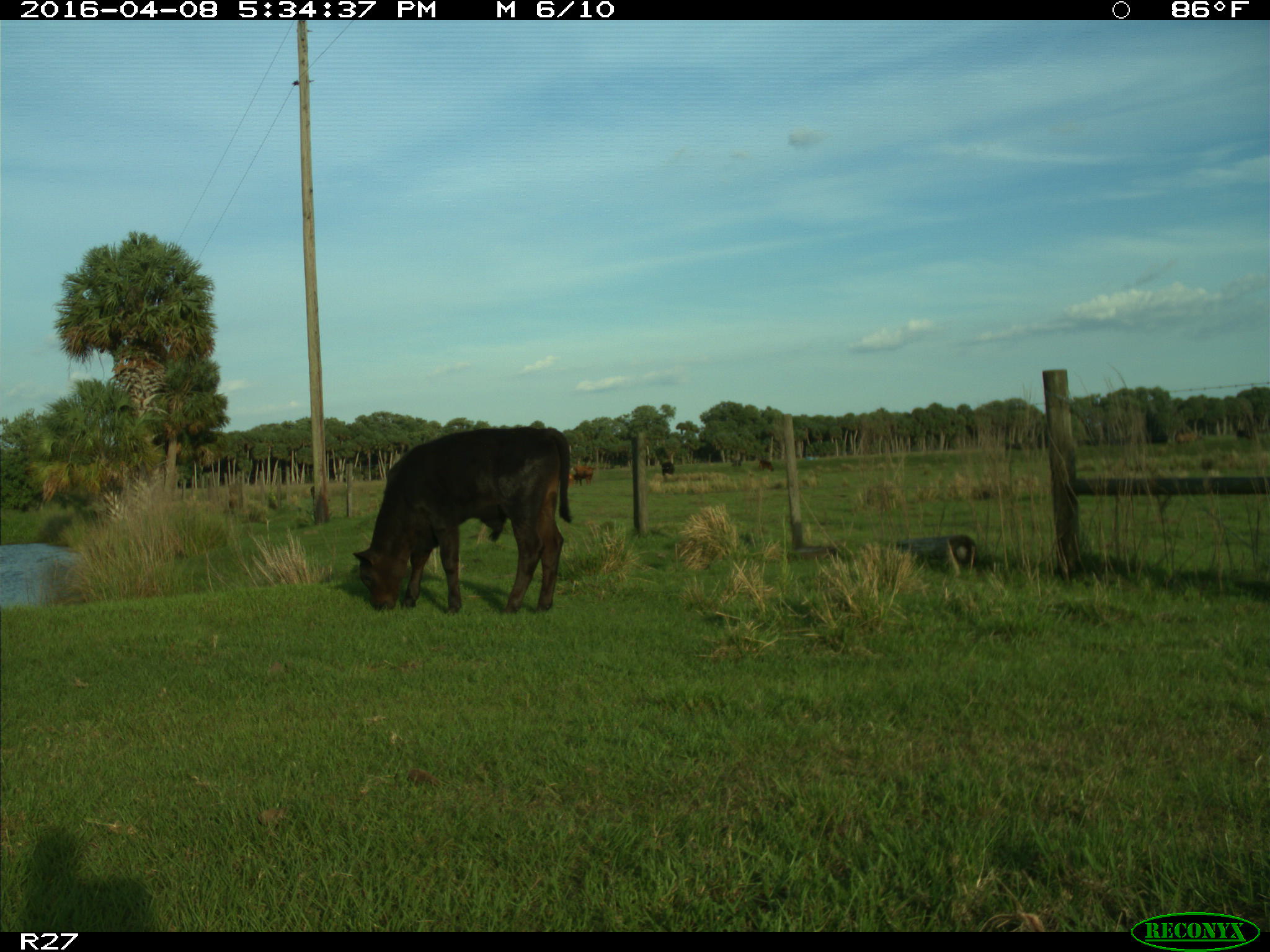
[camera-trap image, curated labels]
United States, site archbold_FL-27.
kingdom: Animalia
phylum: Chordata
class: Mammalia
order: Artiodactyla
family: Bovidae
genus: Bos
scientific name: Bos taurus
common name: domestic cow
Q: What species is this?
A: Bos taurus (domestic cow).